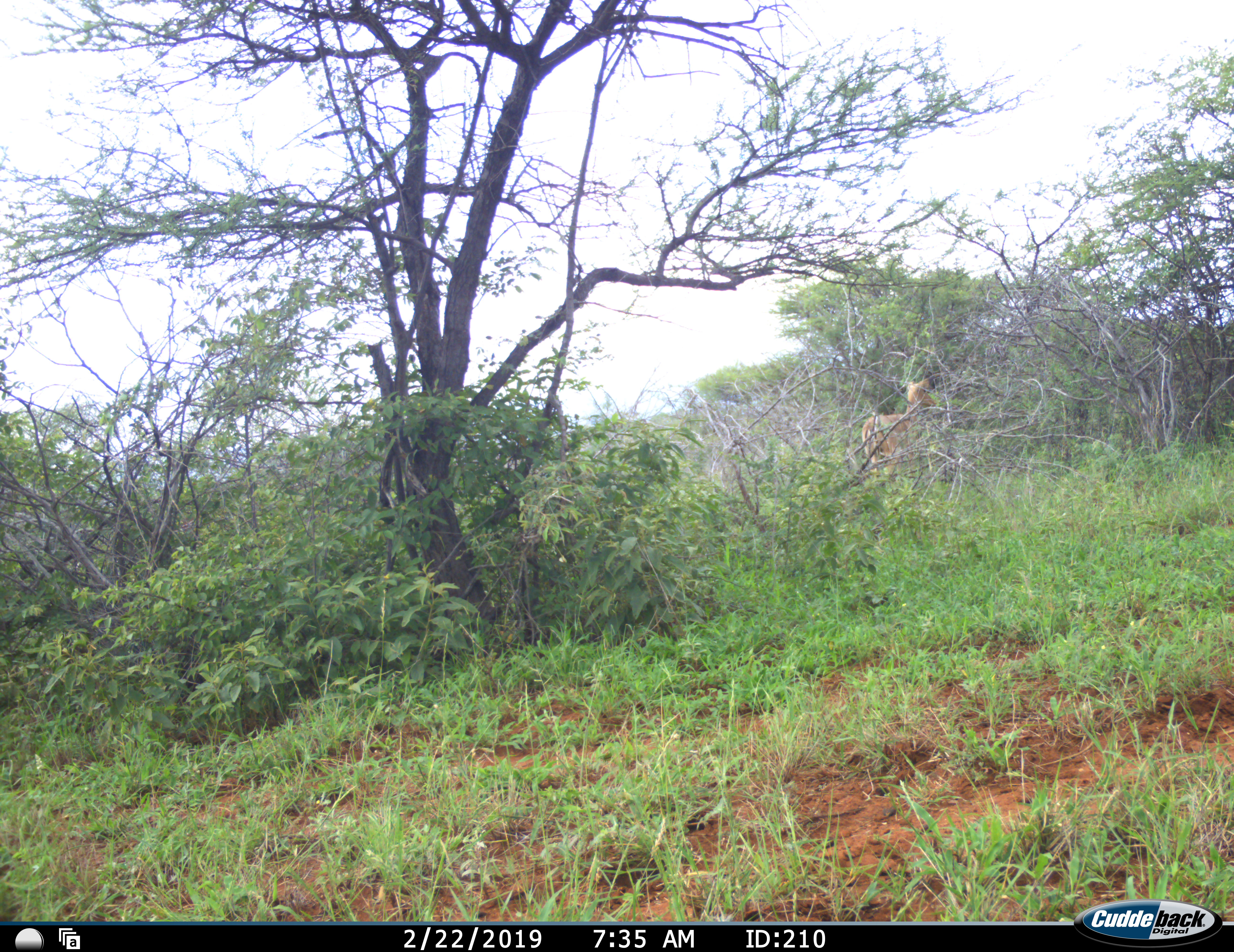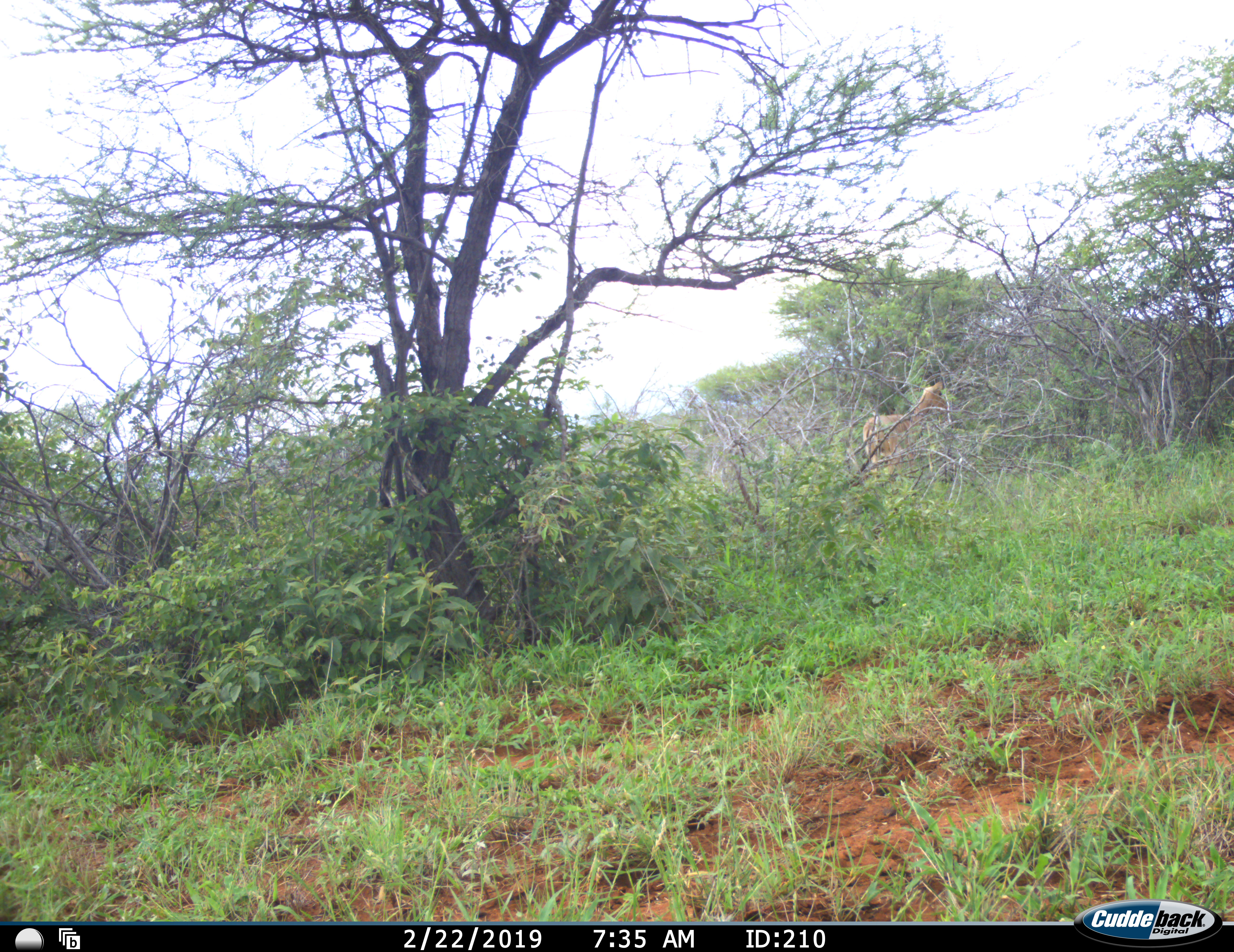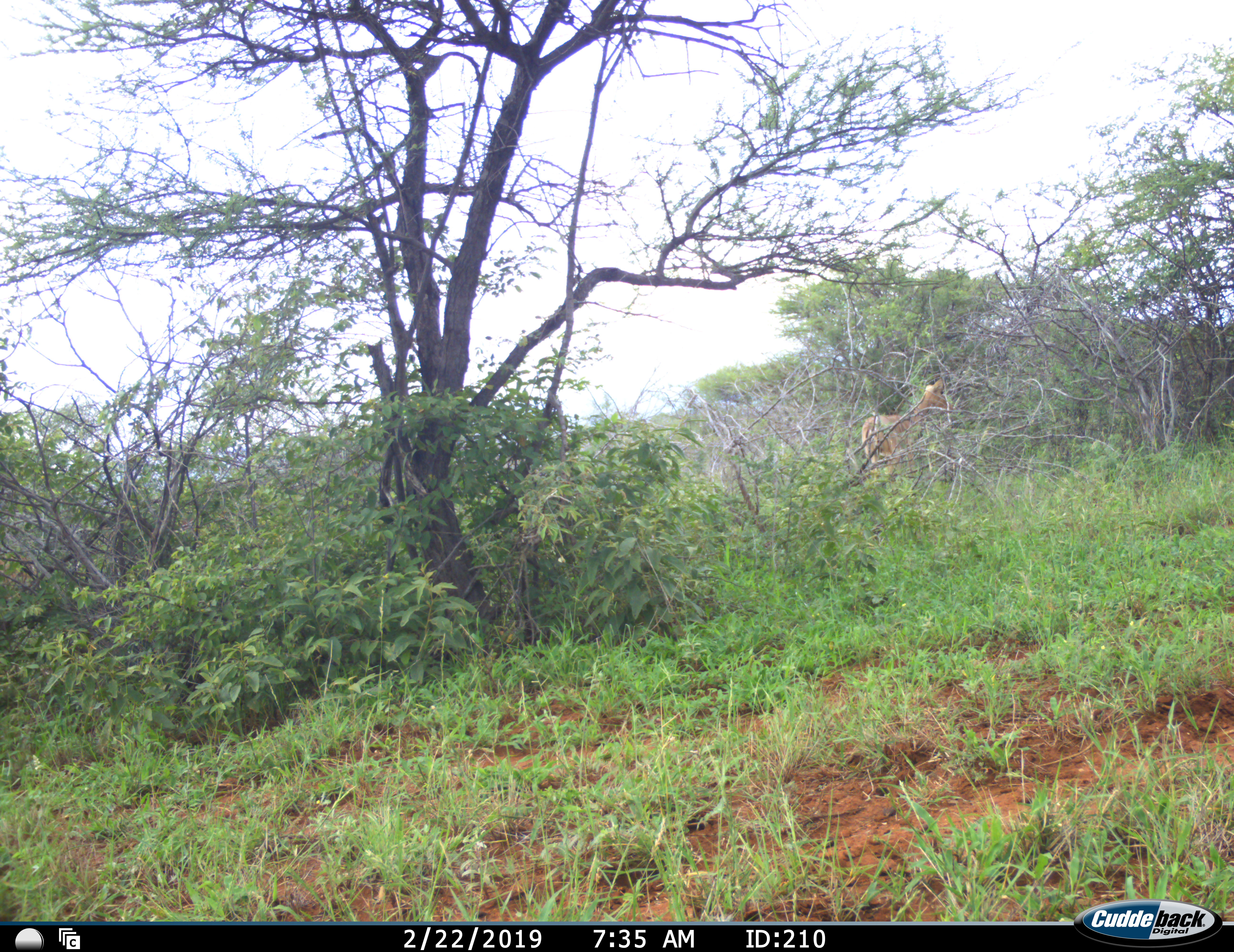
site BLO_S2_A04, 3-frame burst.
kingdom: Animalia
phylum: Chordata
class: Mammalia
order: Artiodactyla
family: Bovidae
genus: Aepyceros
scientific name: Aepyceros melampus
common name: impala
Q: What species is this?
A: Impala (Aepyceros melampus).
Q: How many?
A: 1.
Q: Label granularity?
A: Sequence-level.